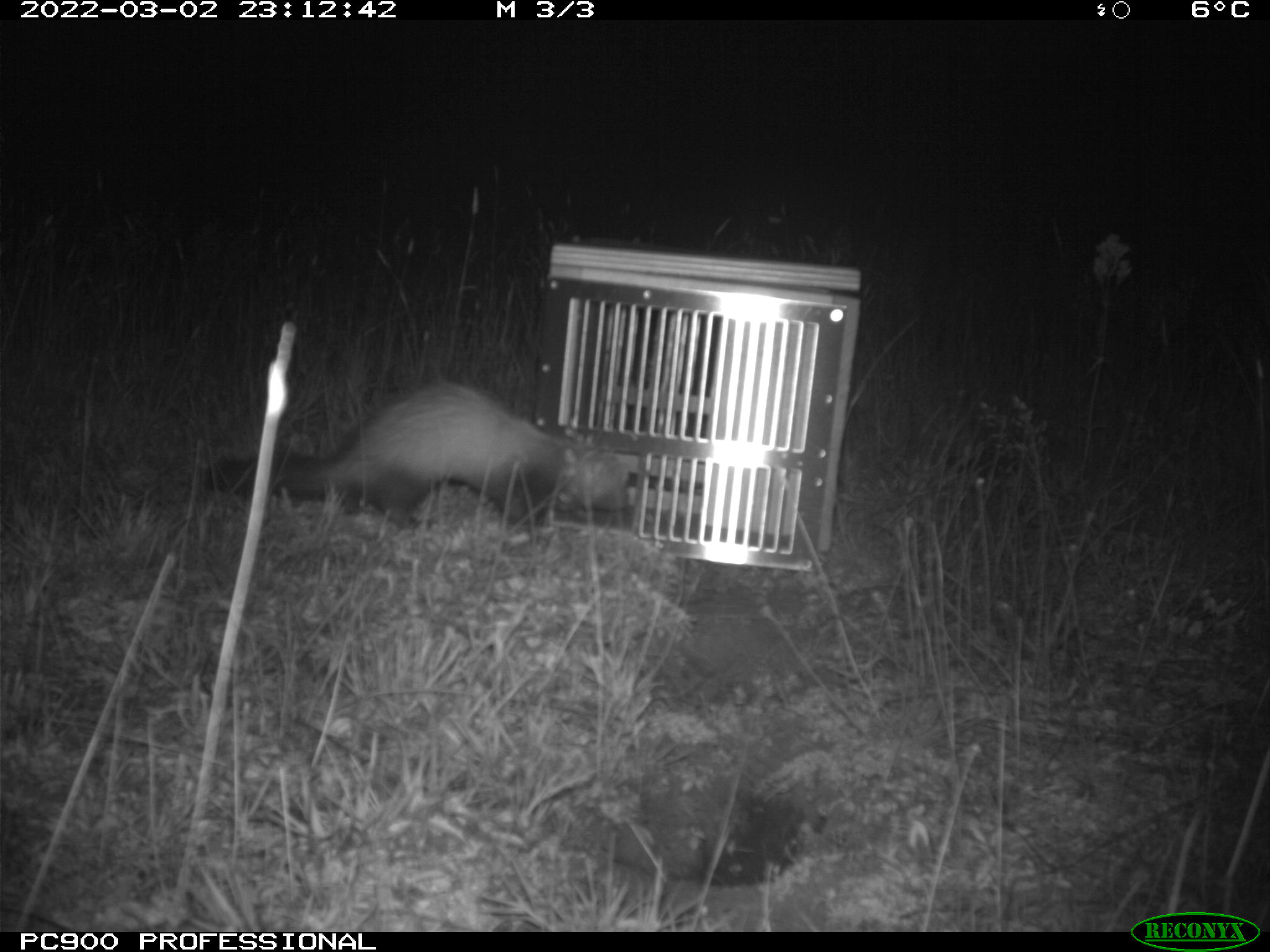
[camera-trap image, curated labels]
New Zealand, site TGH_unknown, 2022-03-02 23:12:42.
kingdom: Animalia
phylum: Chordata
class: Mammalia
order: Carnivora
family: Mustelidae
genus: Mustela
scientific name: Mustela furo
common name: ferret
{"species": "ferret (Mustela furo)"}